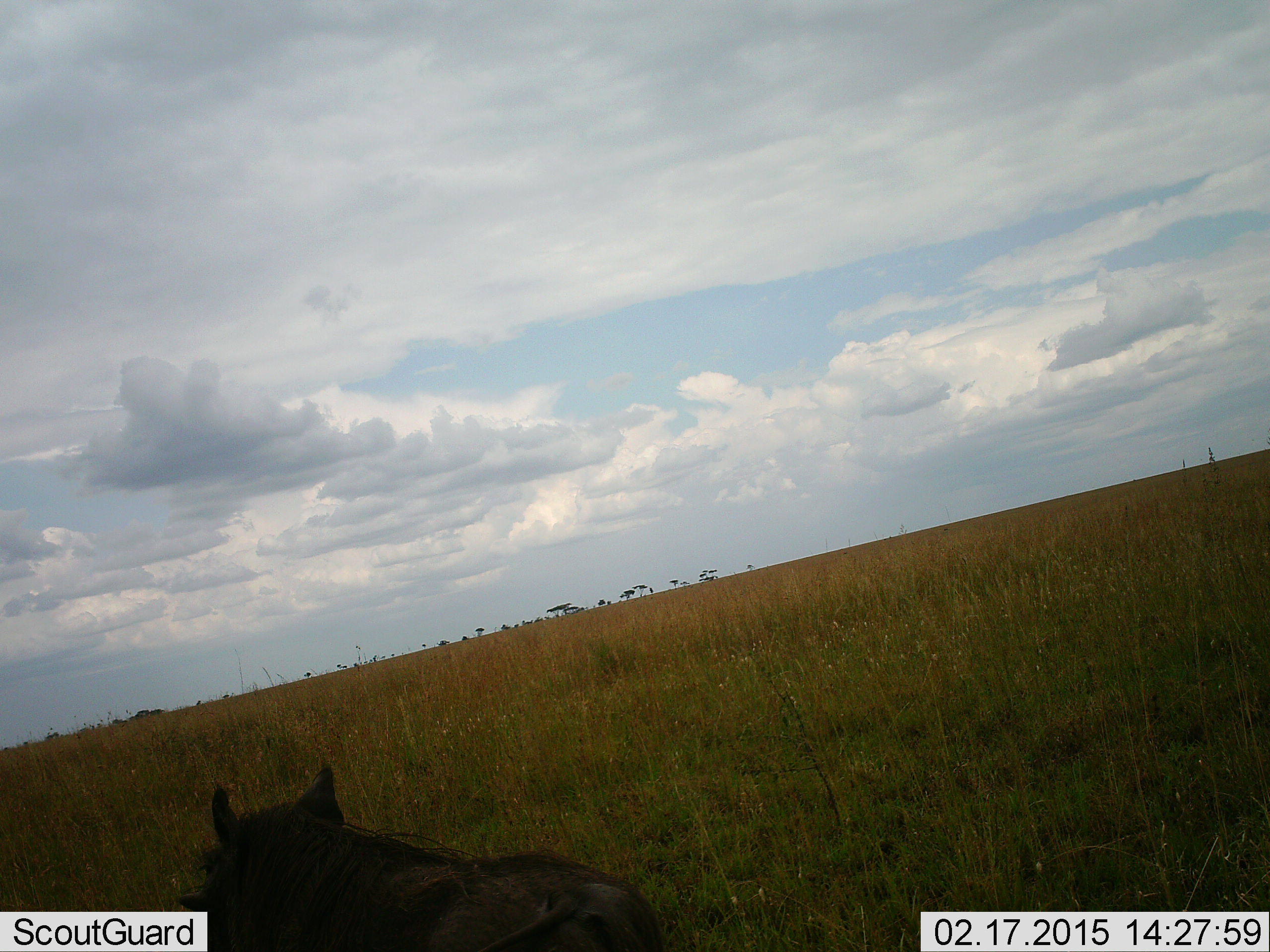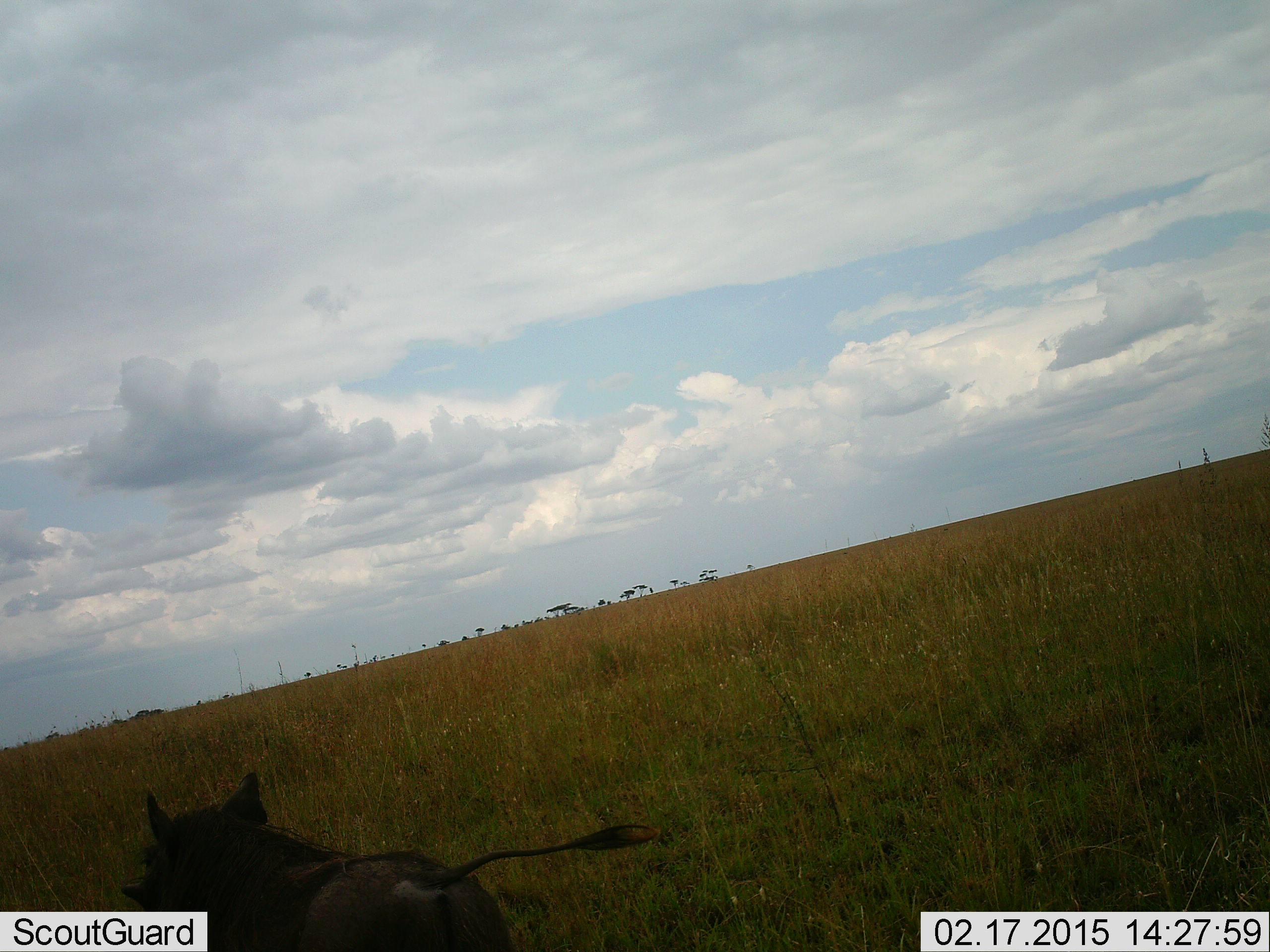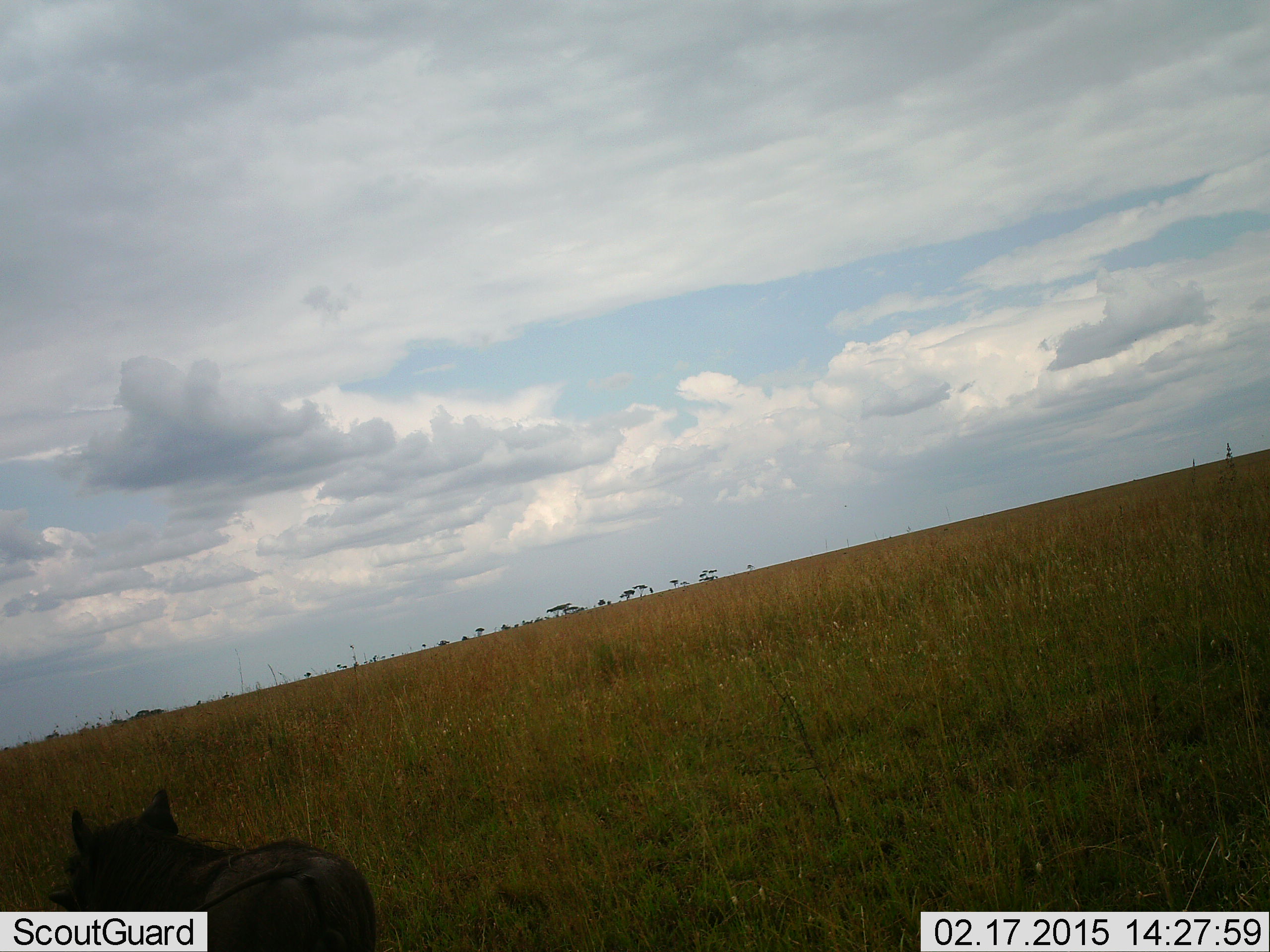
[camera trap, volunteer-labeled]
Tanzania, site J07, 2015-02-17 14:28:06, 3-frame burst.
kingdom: Animalia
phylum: Chordata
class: Mammalia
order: Artiodactyla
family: Suidae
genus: Phacochoerus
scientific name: Phacochoerus africanus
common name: warthog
Warthog (Phacochoerus africanus), count 1. Behavior (volunteer vote fractions): standing 20%, resting 10%, moving 90%, interacting 0%. Young present (vote fraction): 0%. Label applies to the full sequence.